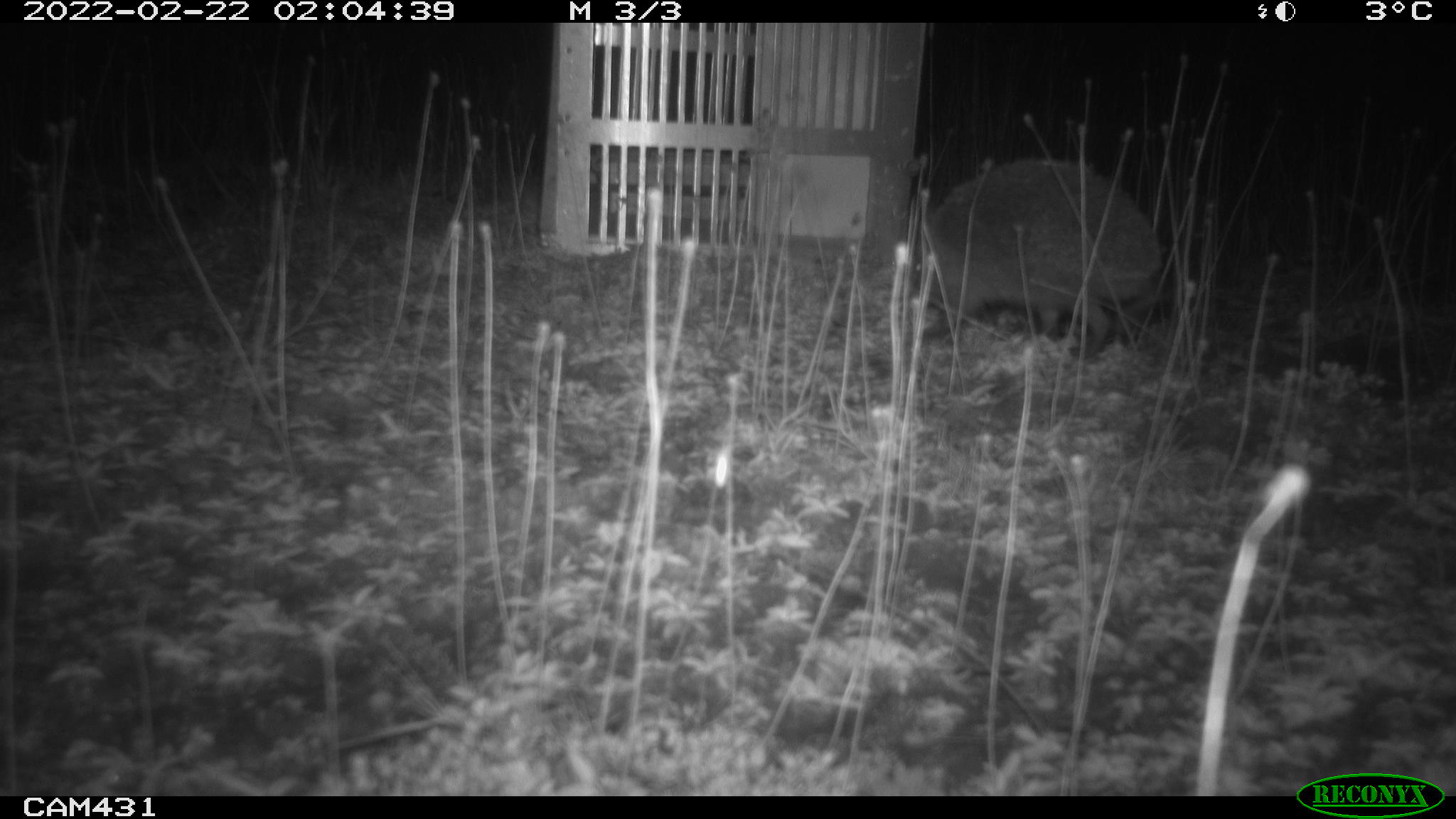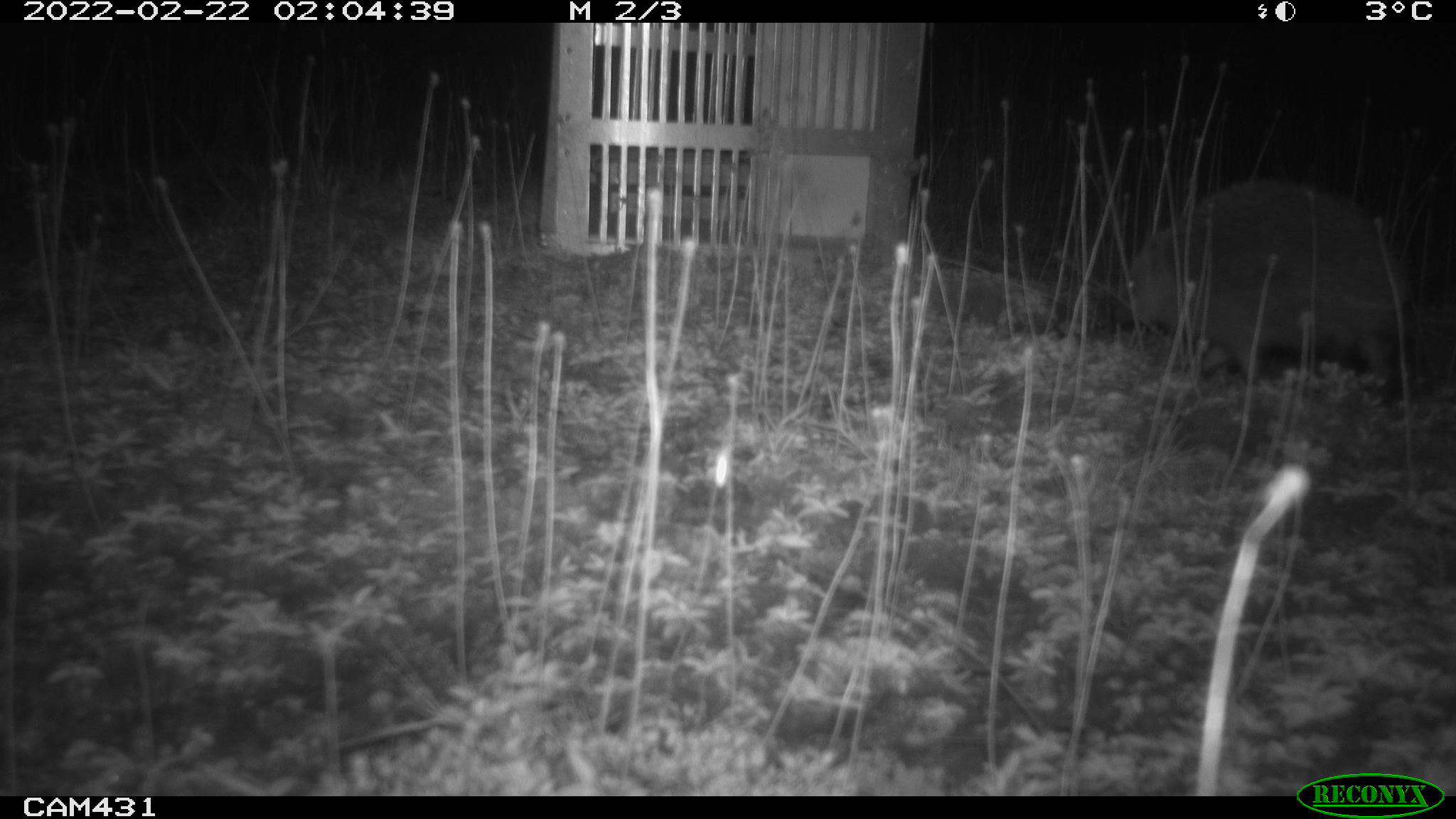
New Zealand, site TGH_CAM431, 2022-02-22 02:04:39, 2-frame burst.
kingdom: Animalia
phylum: Chordata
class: Mammalia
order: Eulipotyphla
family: Erinaceidae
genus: Erinaceus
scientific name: Erinaceus europaeus europaeus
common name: european hedgehog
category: hedgehog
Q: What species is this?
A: Hedgehog (european hedgehog) (Erinaceus europaeus europaeus).